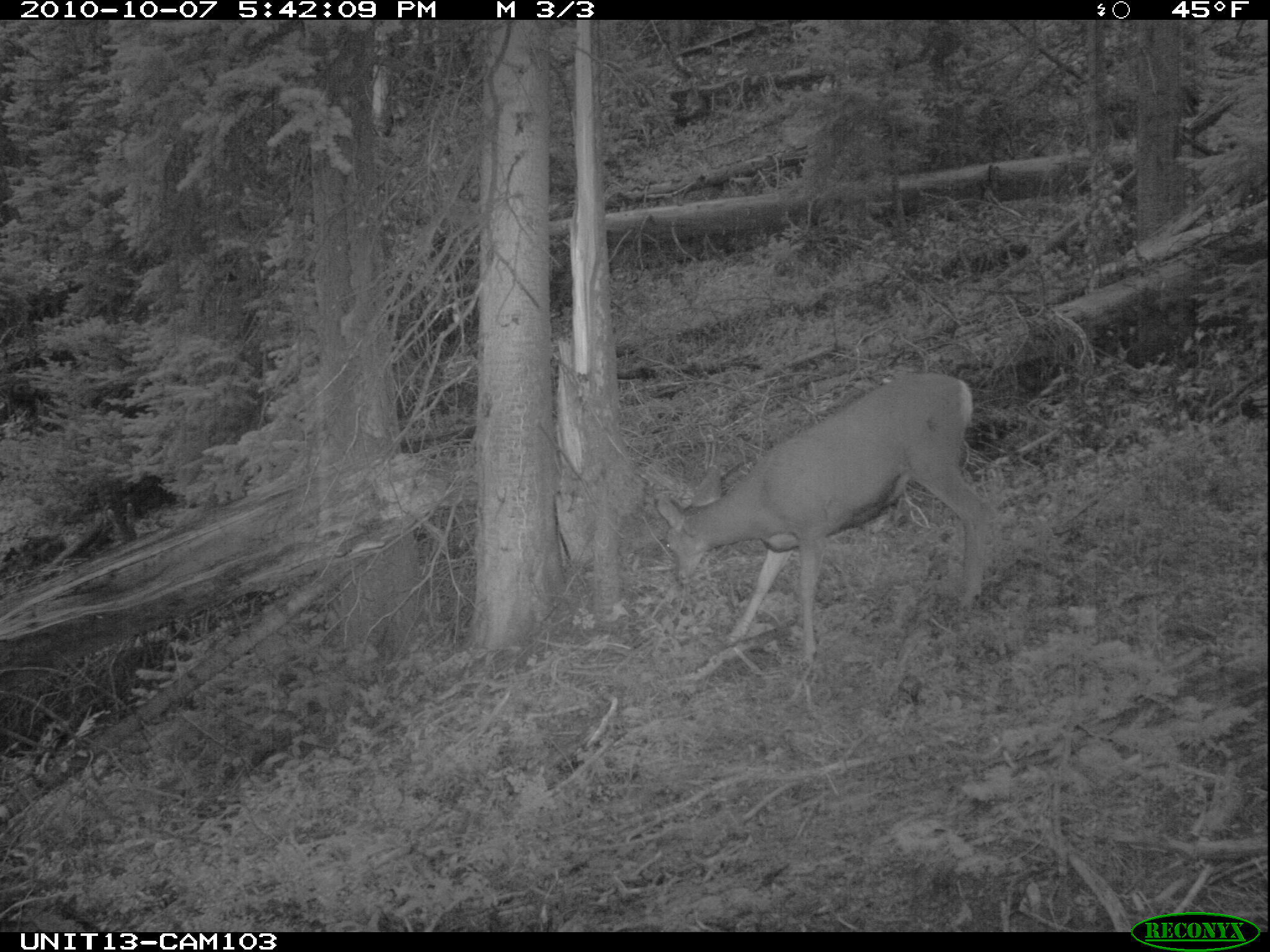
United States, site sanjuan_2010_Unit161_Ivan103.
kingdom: Animalia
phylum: Chordata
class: Mammalia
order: Artiodactyla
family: Cervidae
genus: Odocoileus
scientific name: Odocoileus hemionus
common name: mule deer